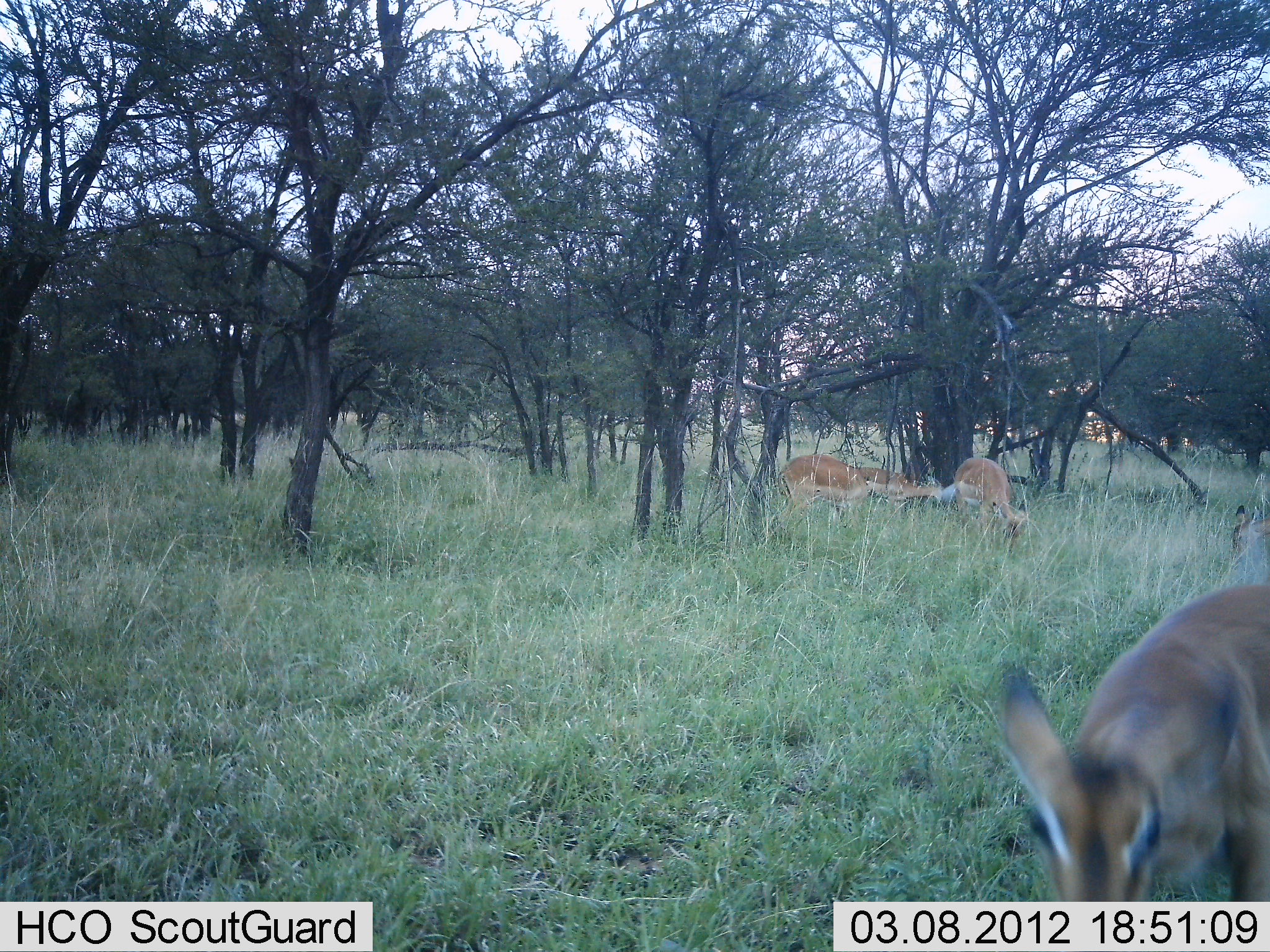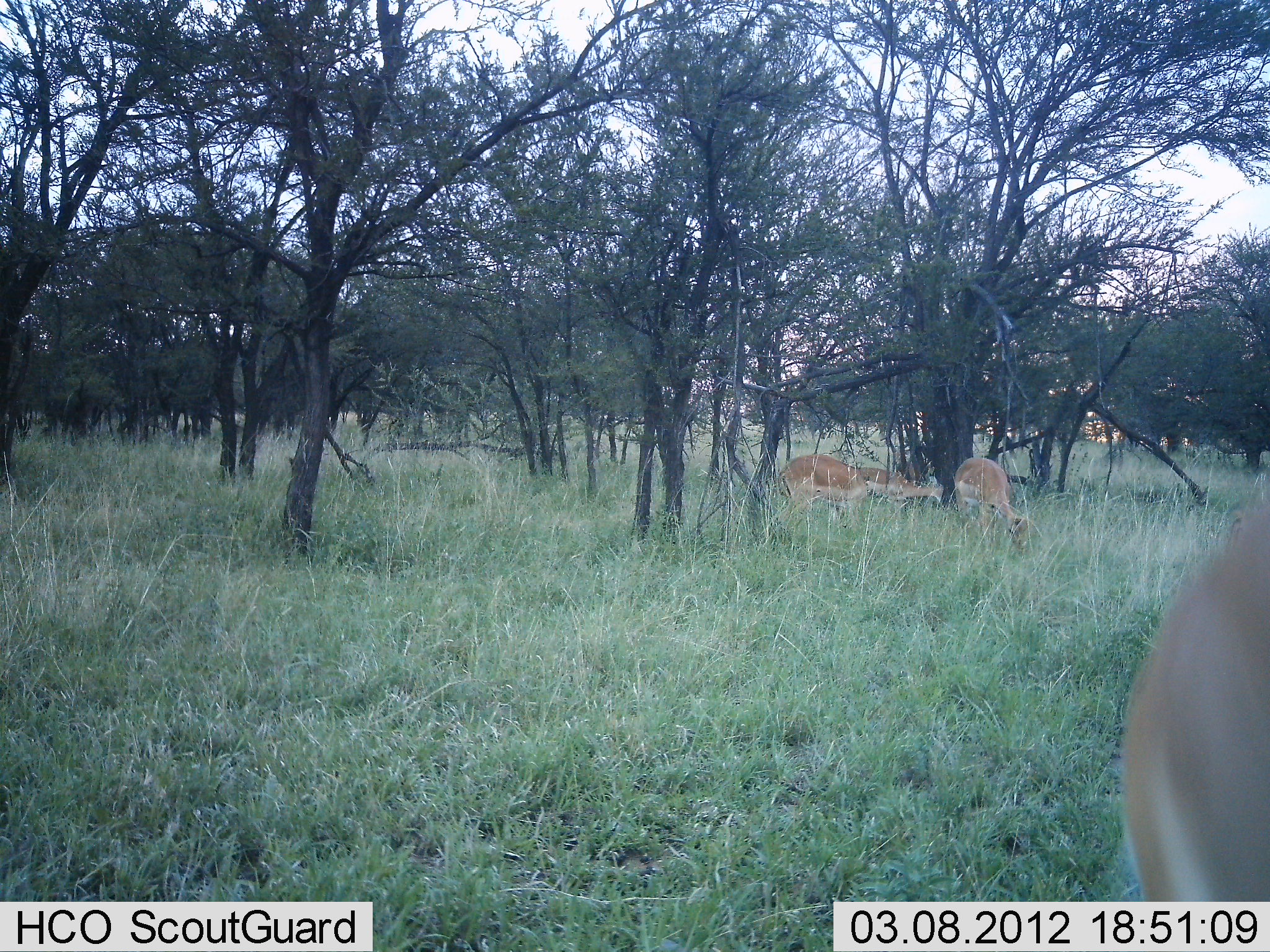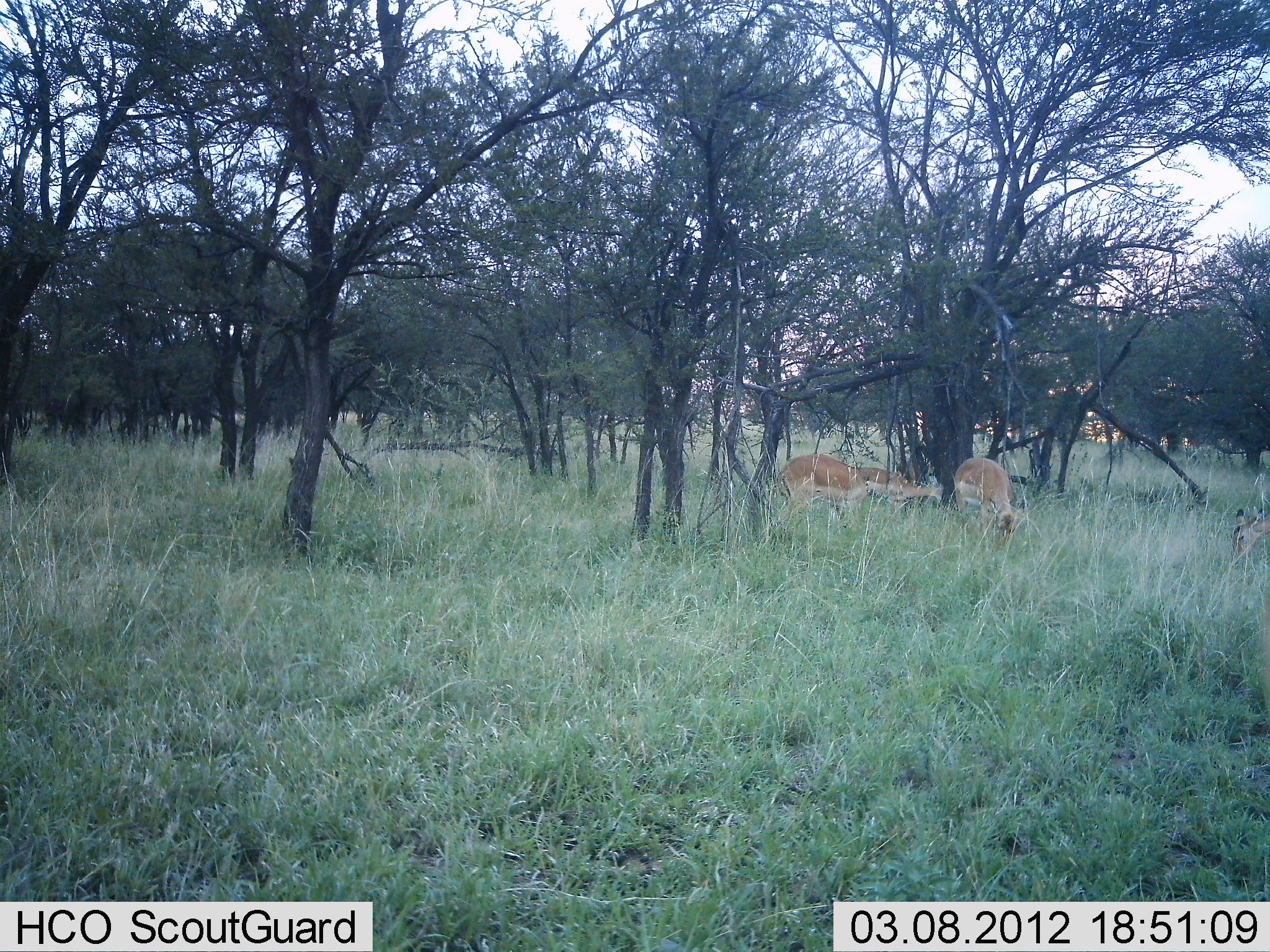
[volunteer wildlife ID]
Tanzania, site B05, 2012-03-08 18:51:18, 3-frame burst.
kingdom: Animalia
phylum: Chordata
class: Mammalia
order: Artiodactyla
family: Bovidae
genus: Aepyceros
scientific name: Aepyceros melampus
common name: impala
Impala (Aepyceros melampus), count 4. Behavior (volunteer vote fractions): standing 43%, resting 0%, moving 36%, interacting 7%. Young present (vote fraction): 29%. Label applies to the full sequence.